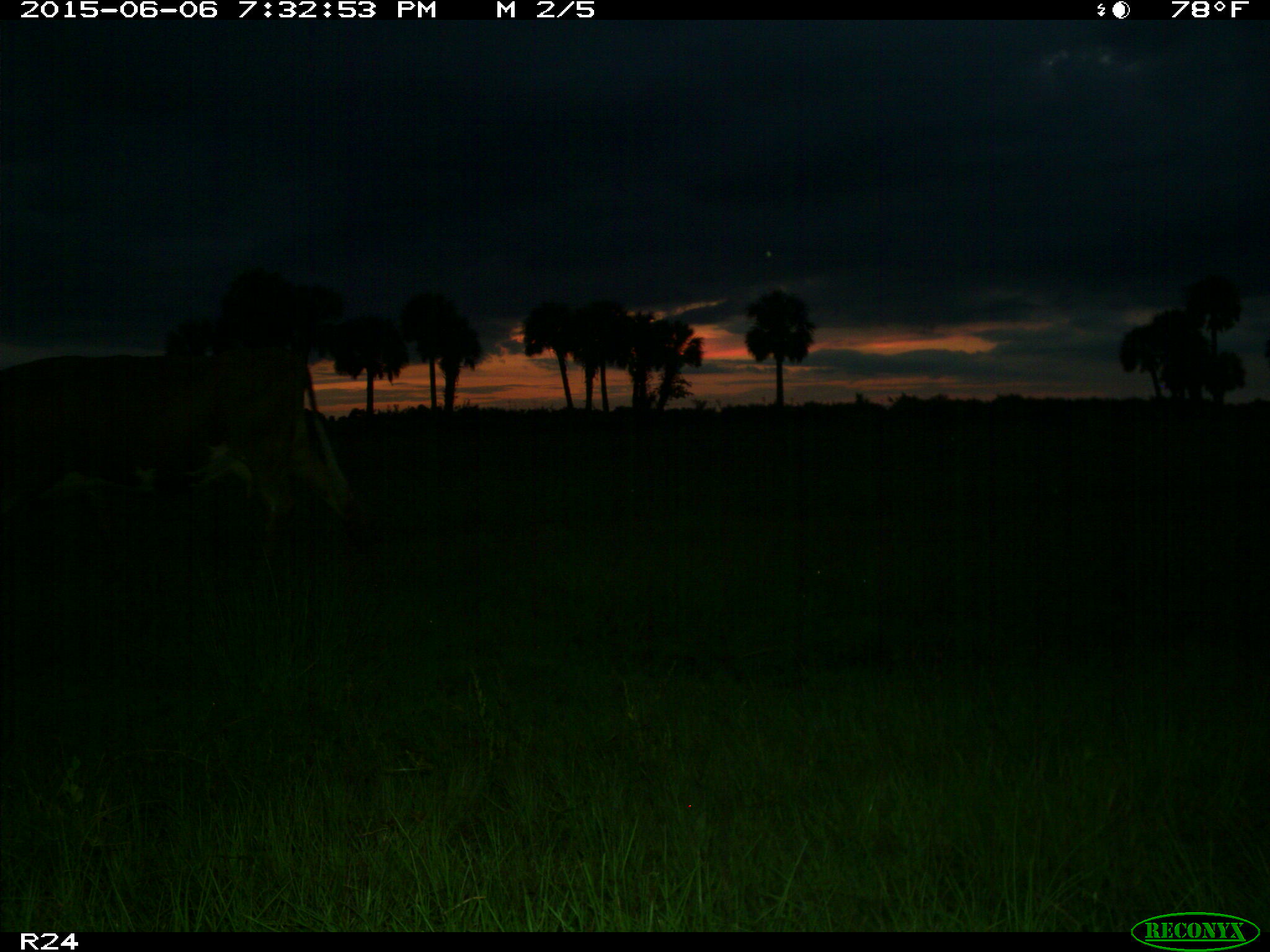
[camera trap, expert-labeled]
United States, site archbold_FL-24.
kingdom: Animalia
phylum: Chordata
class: Mammalia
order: Artiodactyla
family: Bovidae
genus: Bos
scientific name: Bos taurus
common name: domestic cow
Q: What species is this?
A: Bos taurus (domestic cow).